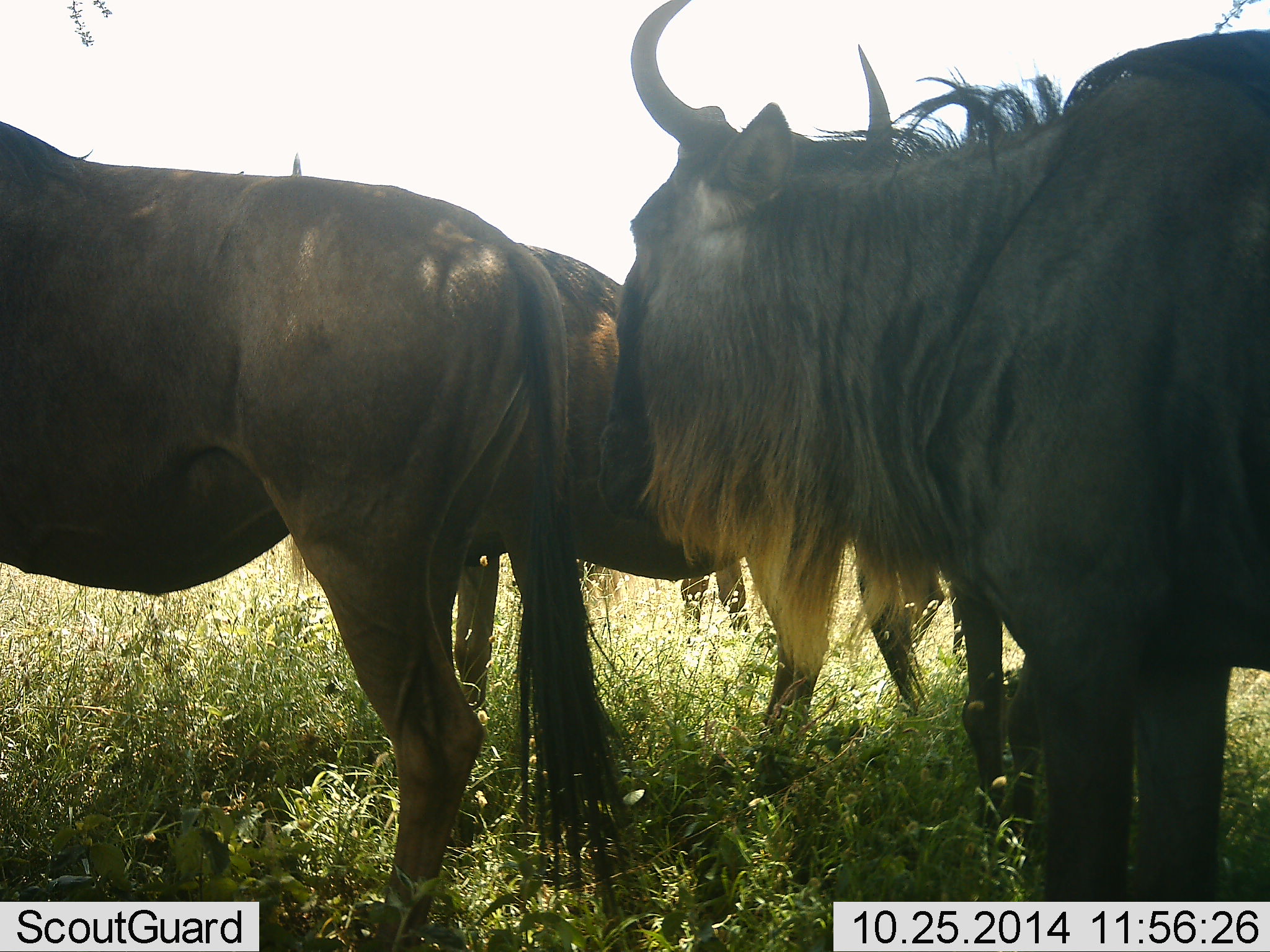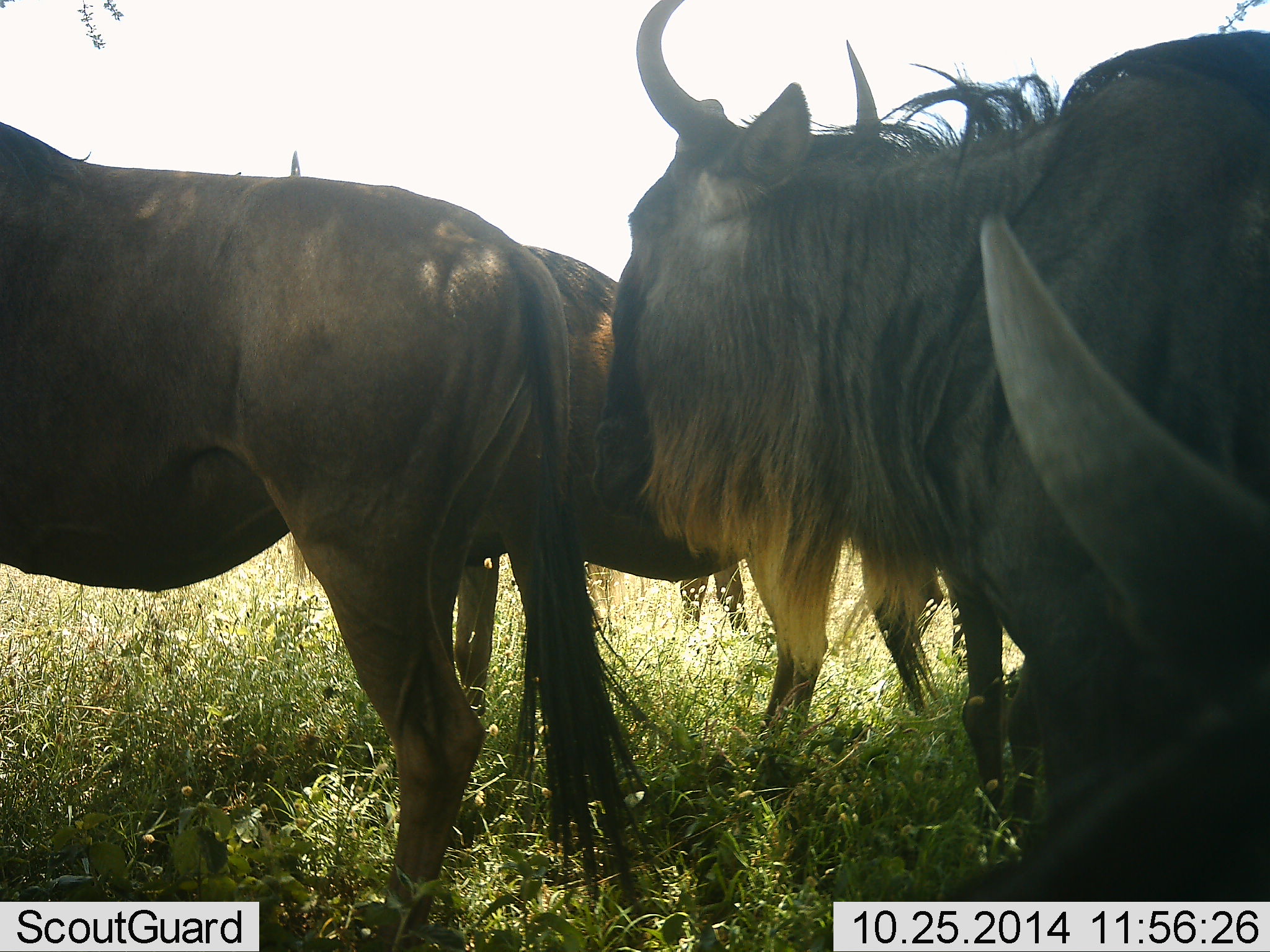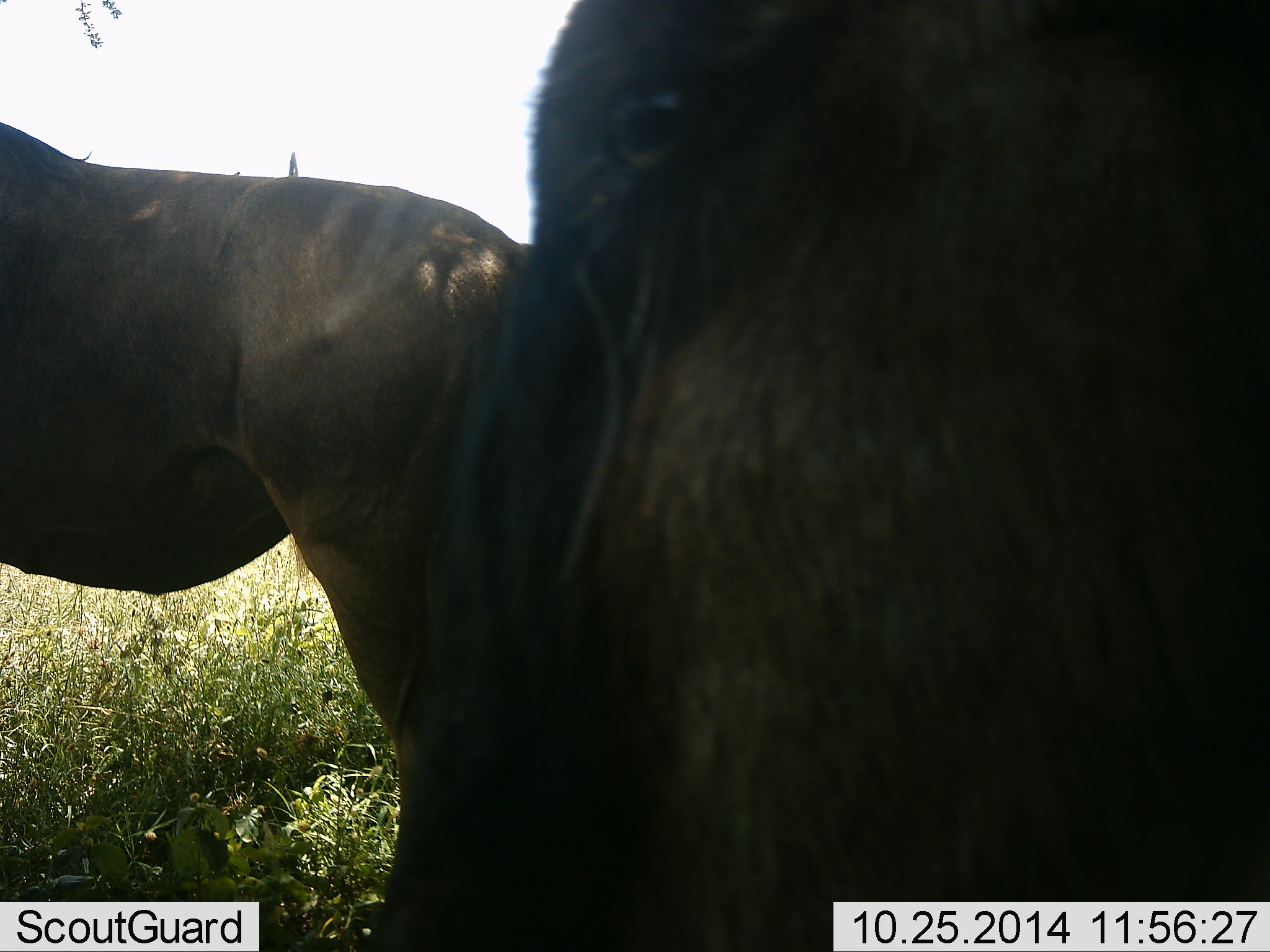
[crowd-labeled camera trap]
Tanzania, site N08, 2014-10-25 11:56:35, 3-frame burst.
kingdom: Animalia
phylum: Chordata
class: Mammalia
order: Artiodactyla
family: Bovidae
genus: Connochaetes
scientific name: Connochaetes taurinus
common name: blue wildebeest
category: wildebeest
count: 4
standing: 90%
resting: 10%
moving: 20%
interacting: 0%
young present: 10%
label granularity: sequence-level